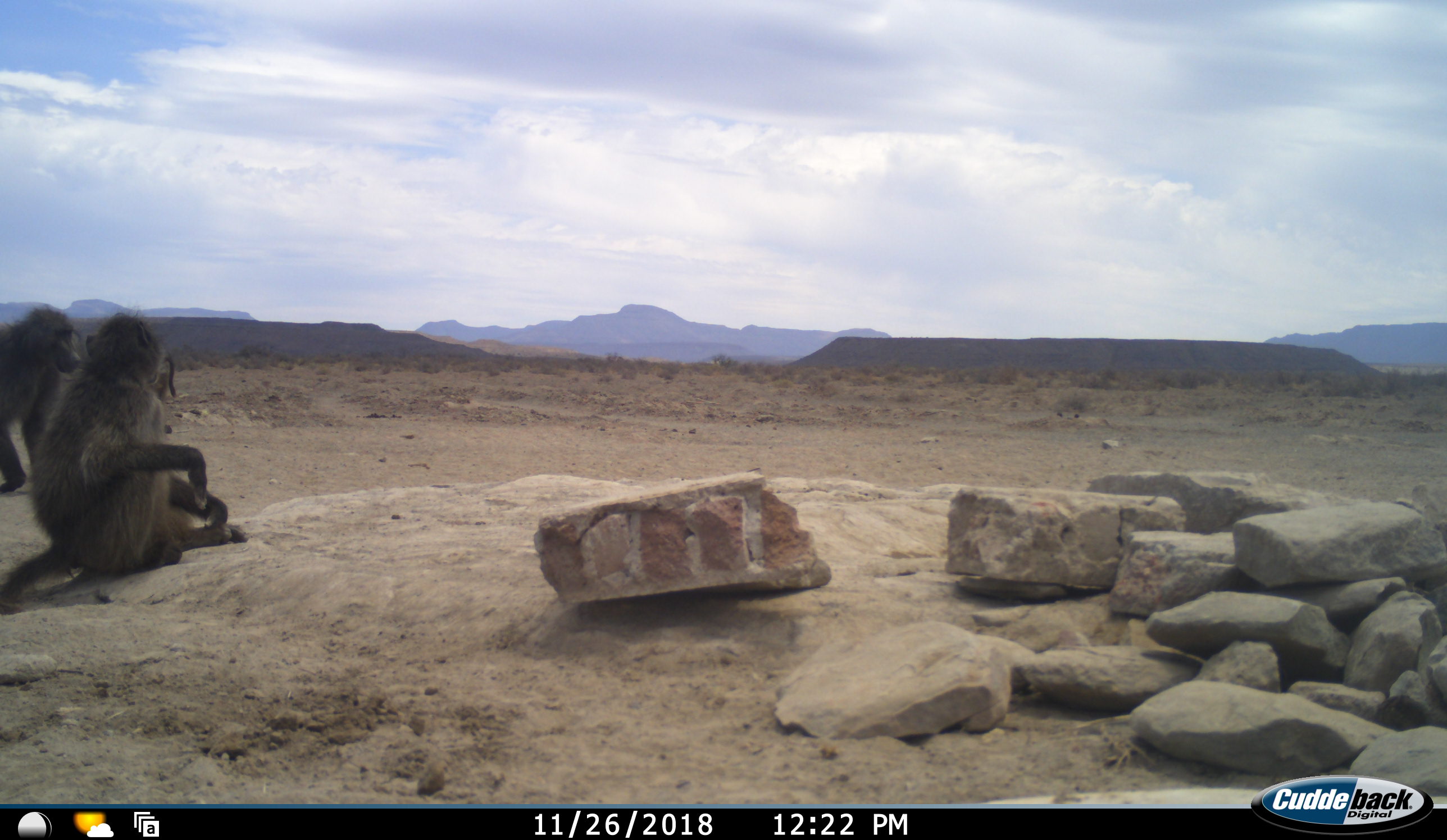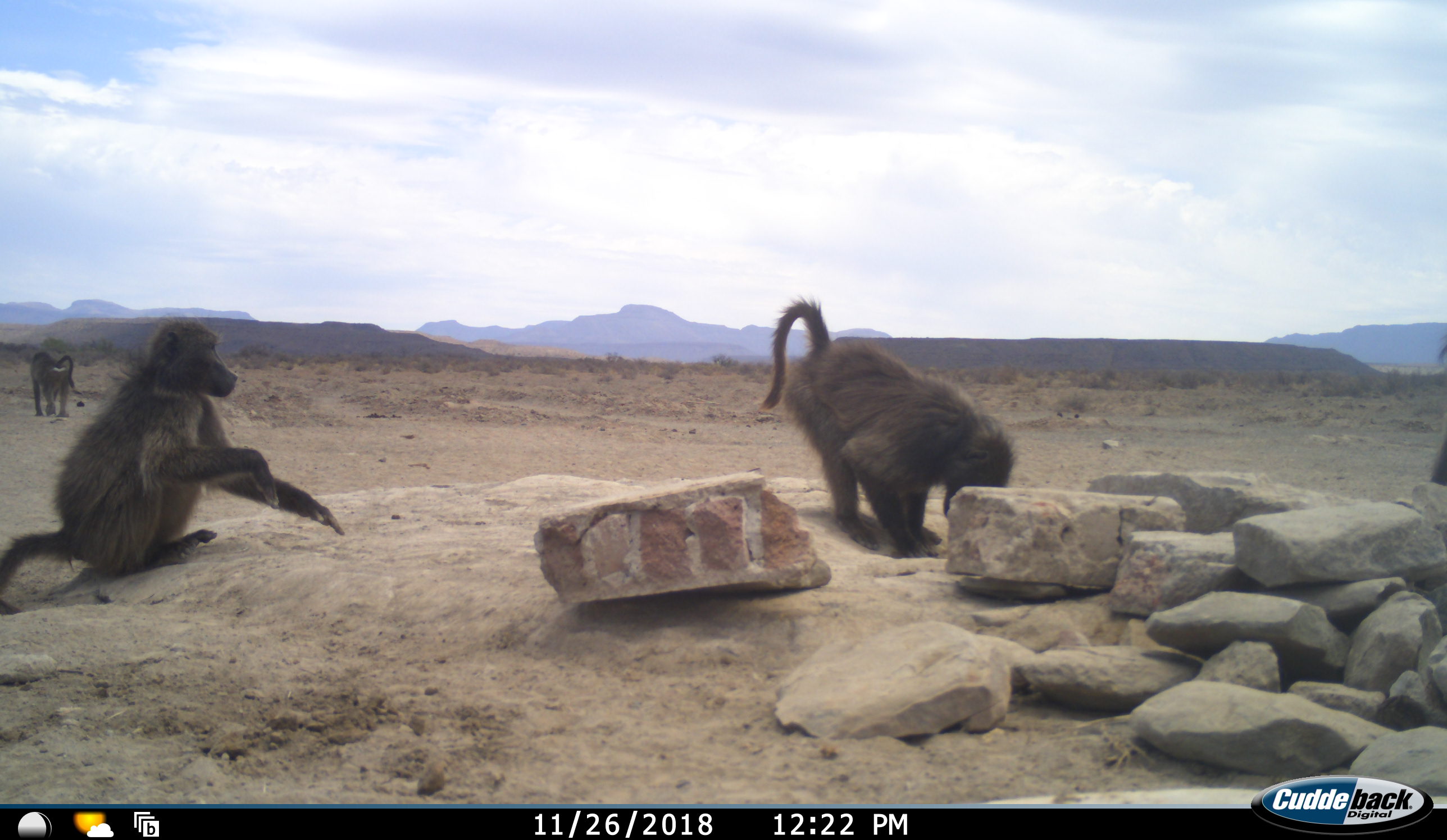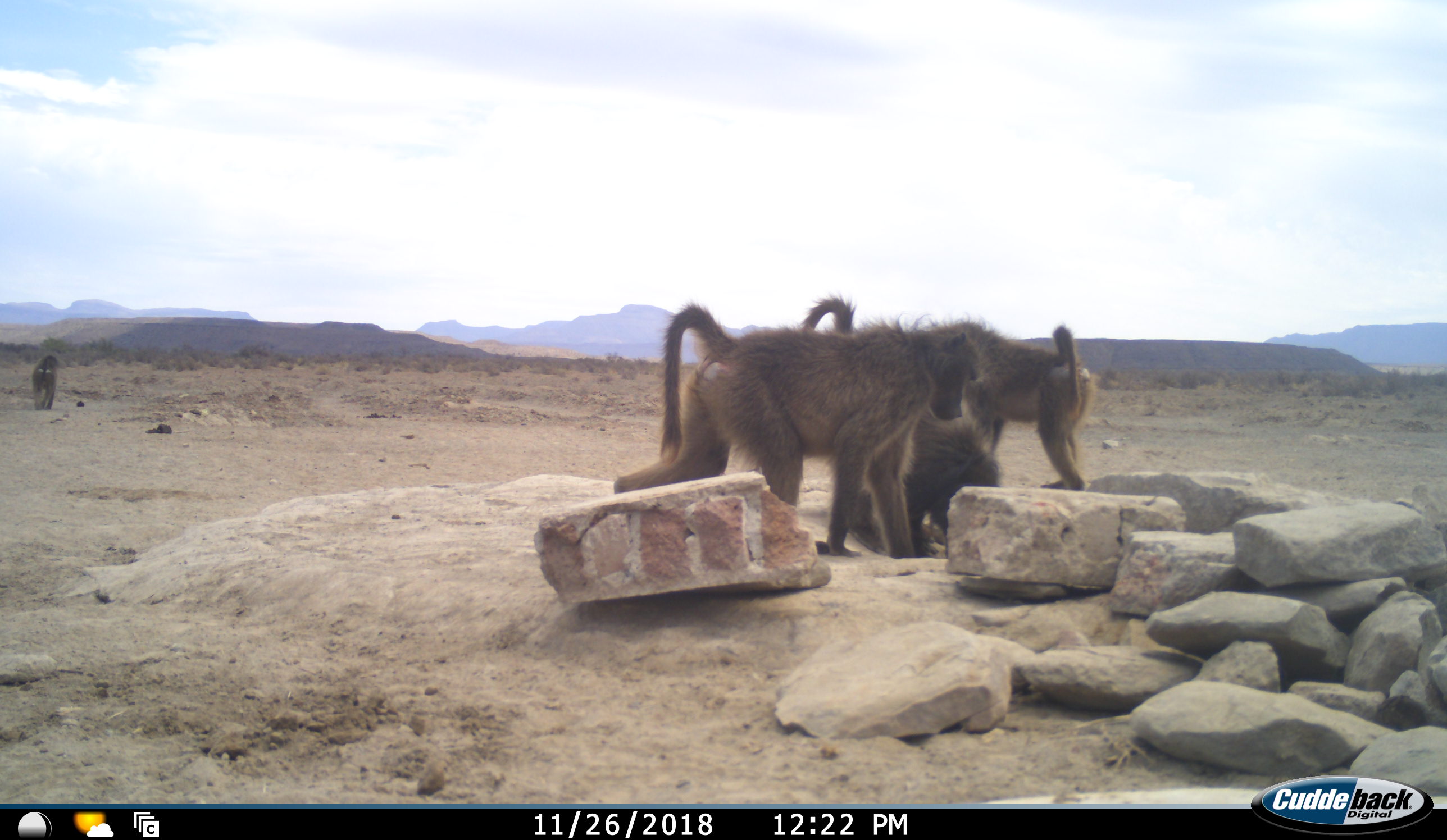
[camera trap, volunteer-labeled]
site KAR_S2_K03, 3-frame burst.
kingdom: Animalia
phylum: Chordata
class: Mammalia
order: Primates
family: Cercopithecidae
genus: Papio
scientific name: Papio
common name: baboon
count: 4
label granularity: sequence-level